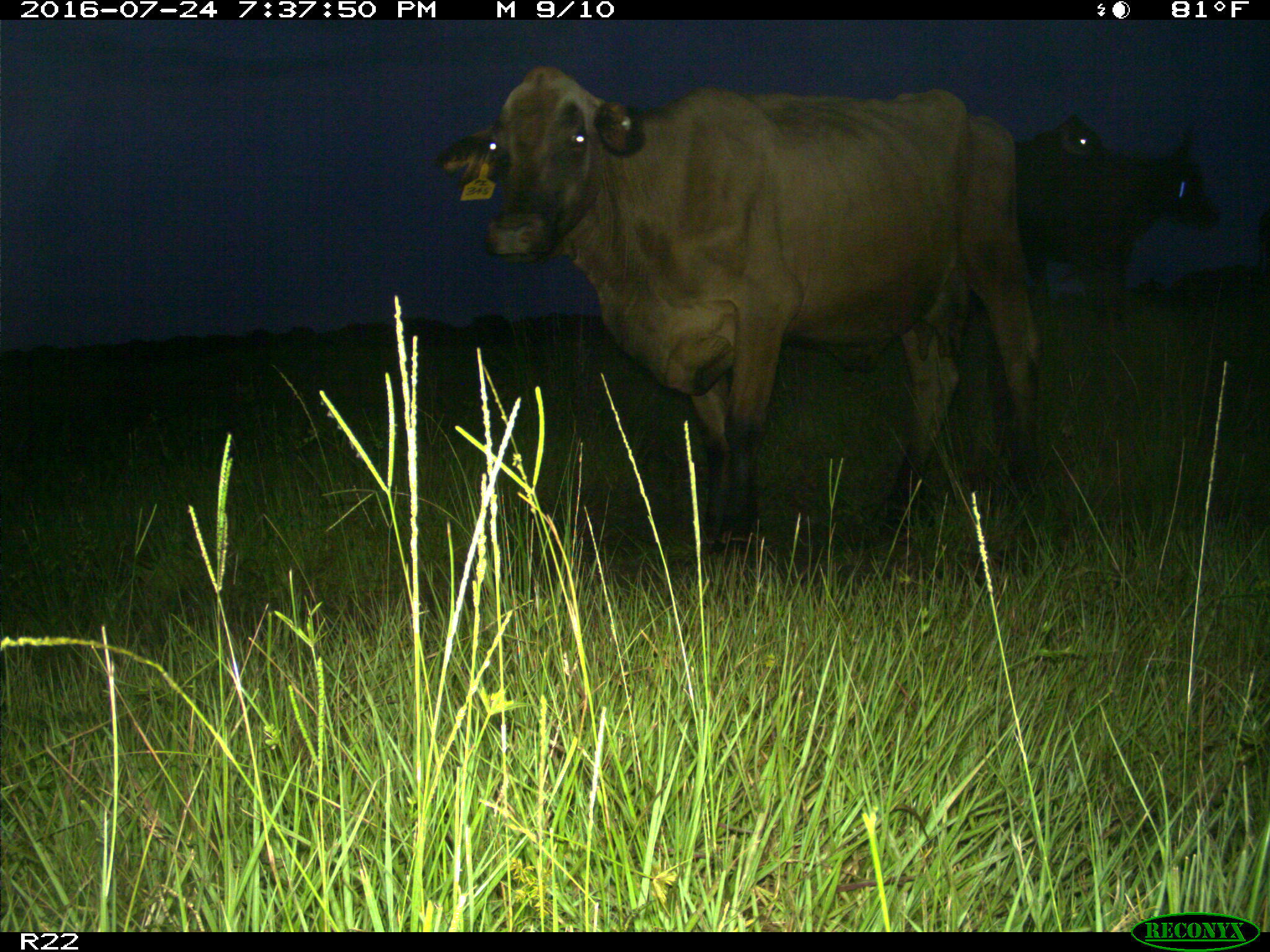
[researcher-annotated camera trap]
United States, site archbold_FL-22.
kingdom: Animalia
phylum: Chordata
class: Mammalia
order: Artiodactyla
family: Bovidae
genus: Bos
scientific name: Bos taurus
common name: domestic cow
Bos taurus (domestic cow).